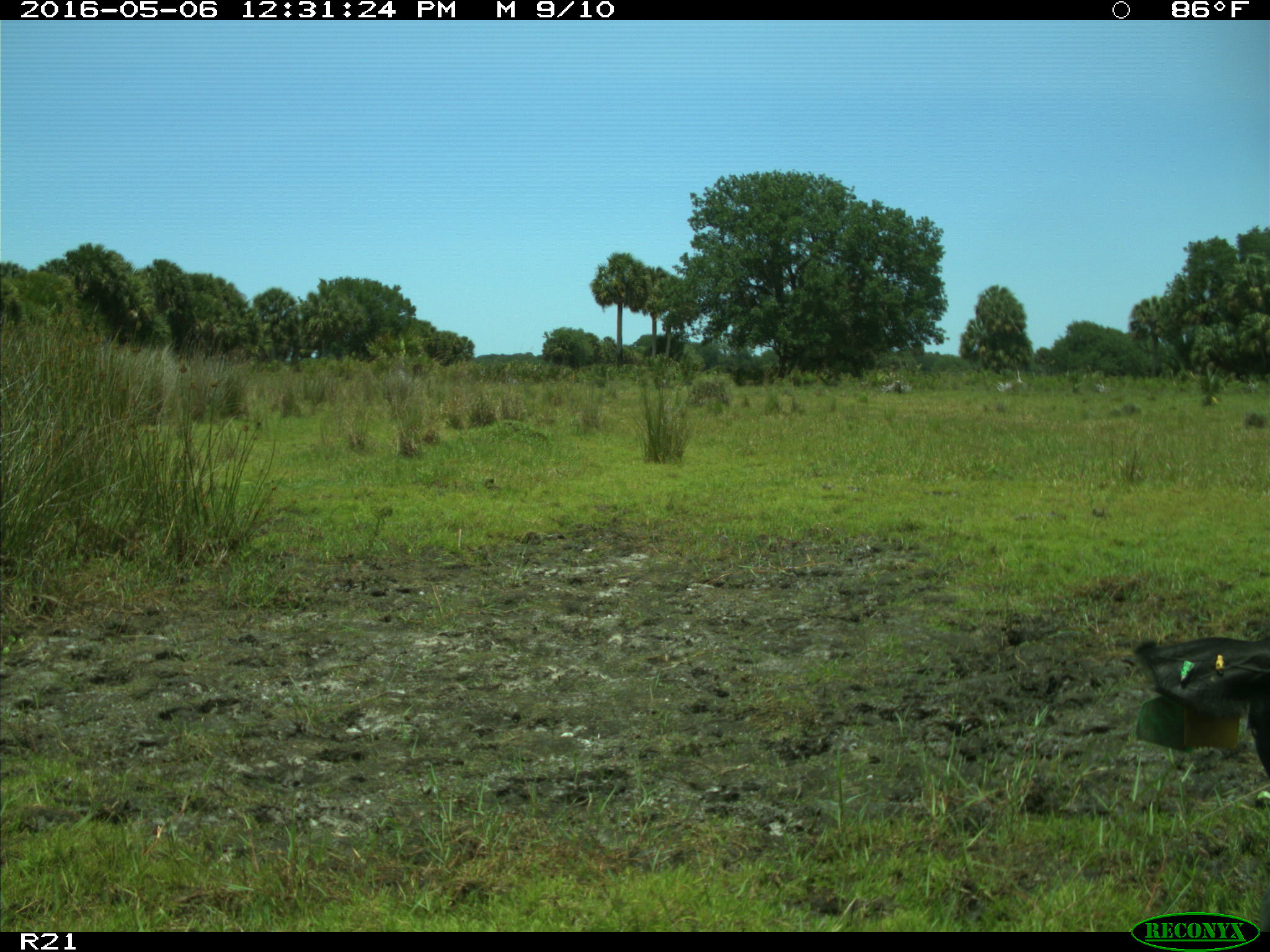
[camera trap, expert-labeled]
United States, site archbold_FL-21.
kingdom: Animalia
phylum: Chordata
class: Mammalia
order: Artiodactyla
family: Bovidae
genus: Bos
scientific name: Bos taurus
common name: domestic cow